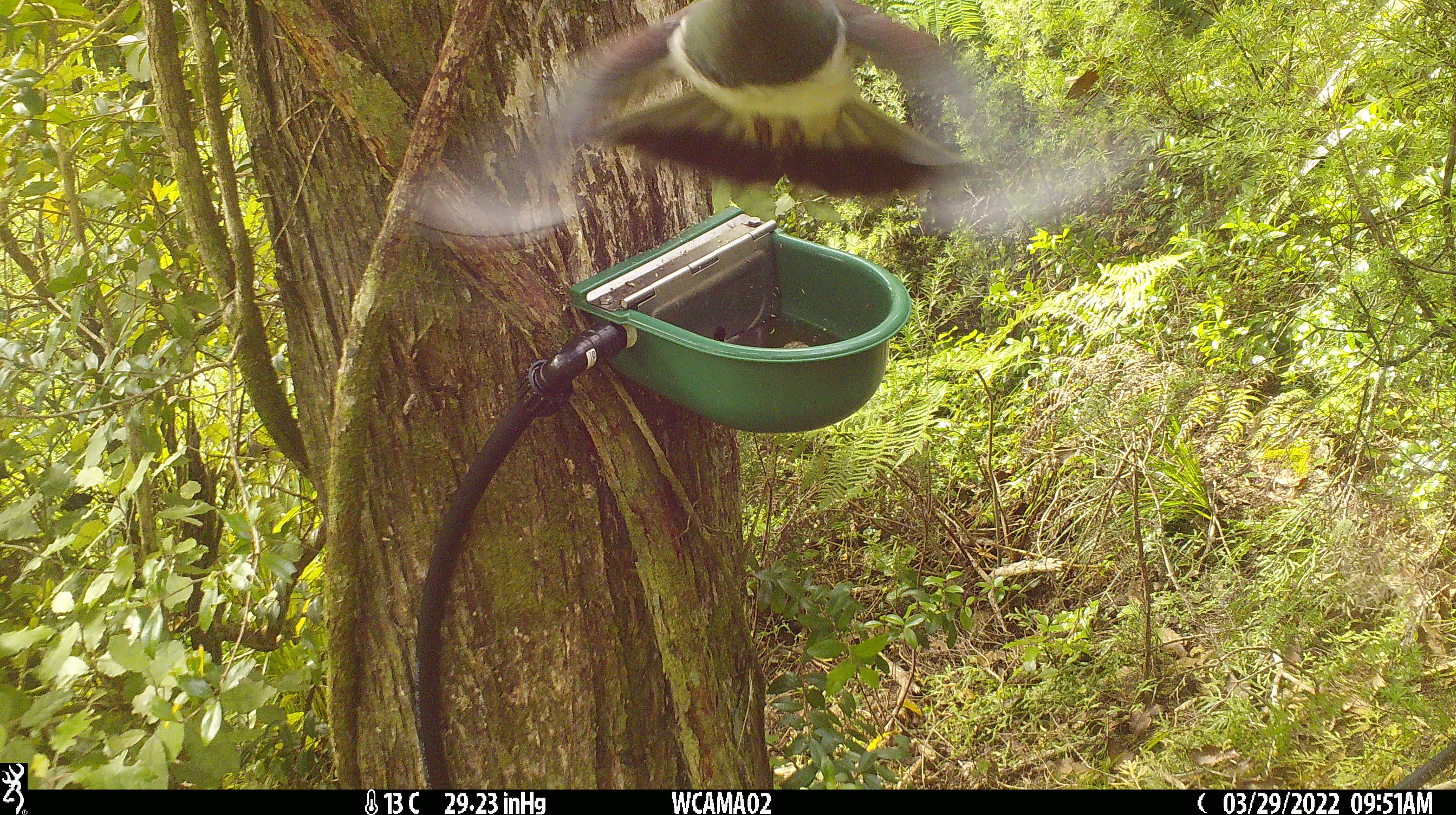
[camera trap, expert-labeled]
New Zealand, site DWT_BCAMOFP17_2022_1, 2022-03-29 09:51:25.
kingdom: Animalia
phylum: Chordata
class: Aves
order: Columbiformes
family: Columbidae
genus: Hemiphaga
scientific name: Hemiphaga novaeseelandiae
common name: new zealand pigeon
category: kereru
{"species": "kereru (new zealand pigeon) (Hemiphaga novaeseelandiae)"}